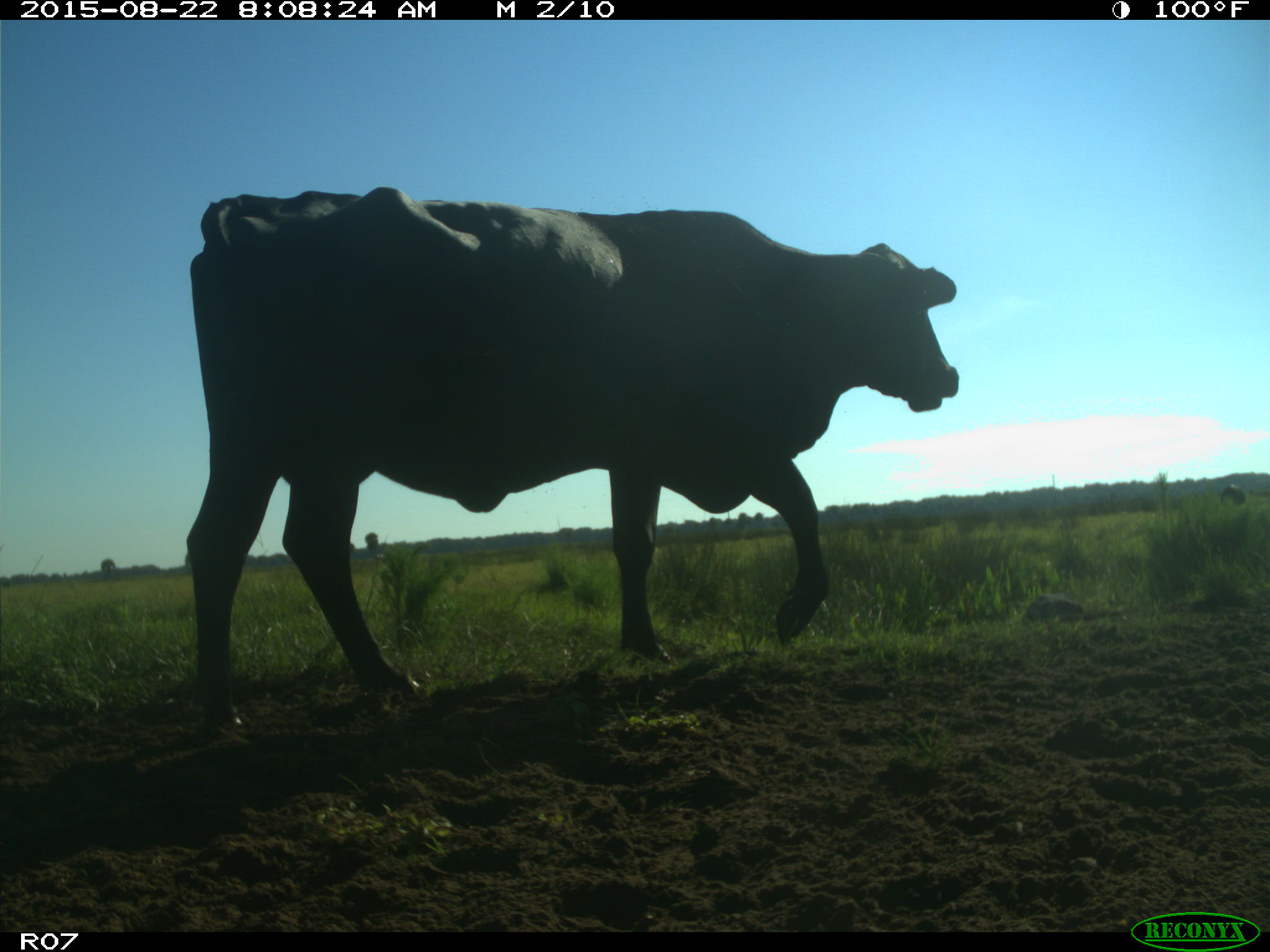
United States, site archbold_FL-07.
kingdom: Animalia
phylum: Chordata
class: Mammalia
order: Artiodactyla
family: Bovidae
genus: Bos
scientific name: Bos taurus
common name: domestic cow